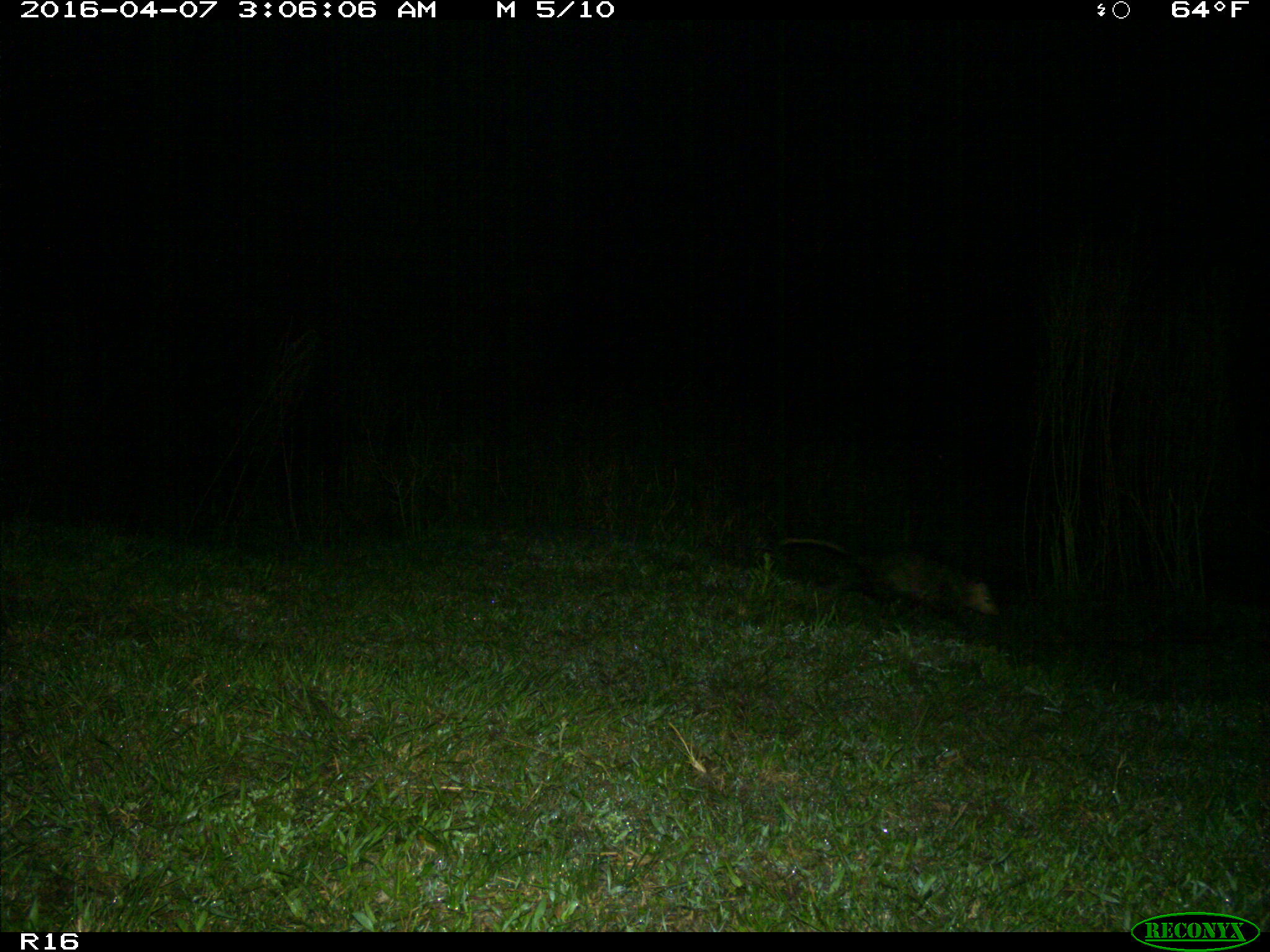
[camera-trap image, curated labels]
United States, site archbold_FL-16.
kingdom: Animalia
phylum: Chordata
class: Mammalia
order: Didelphimorphia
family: Didelphidae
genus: Didelphis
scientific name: Didelphis virginiana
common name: virginia opossum